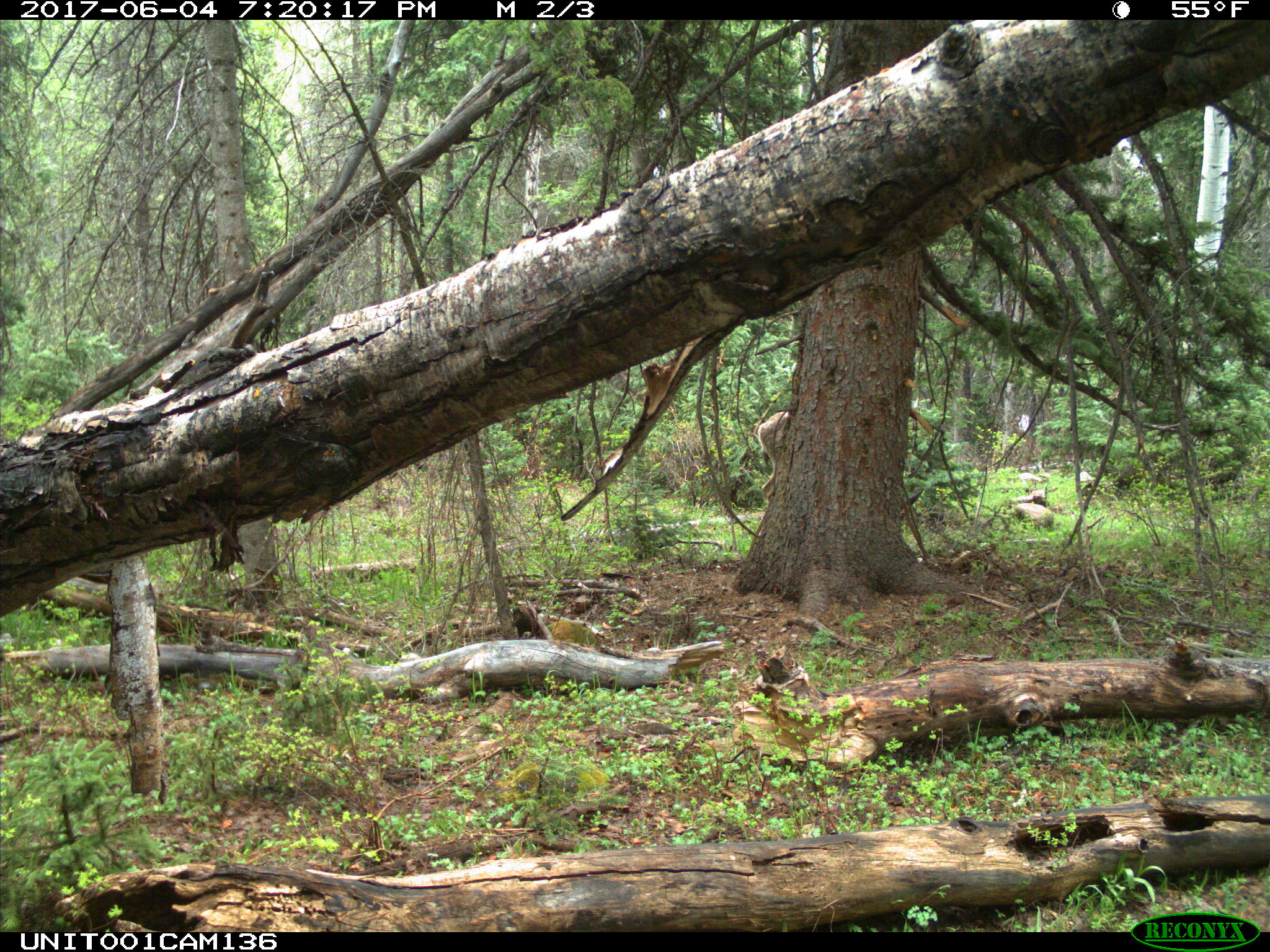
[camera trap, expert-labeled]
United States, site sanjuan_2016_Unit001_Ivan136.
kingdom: Animalia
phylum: Chordata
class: Mammalia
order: Artiodactyla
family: Cervidae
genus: Odocoileus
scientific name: Odocoileus hemionus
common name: mule deer